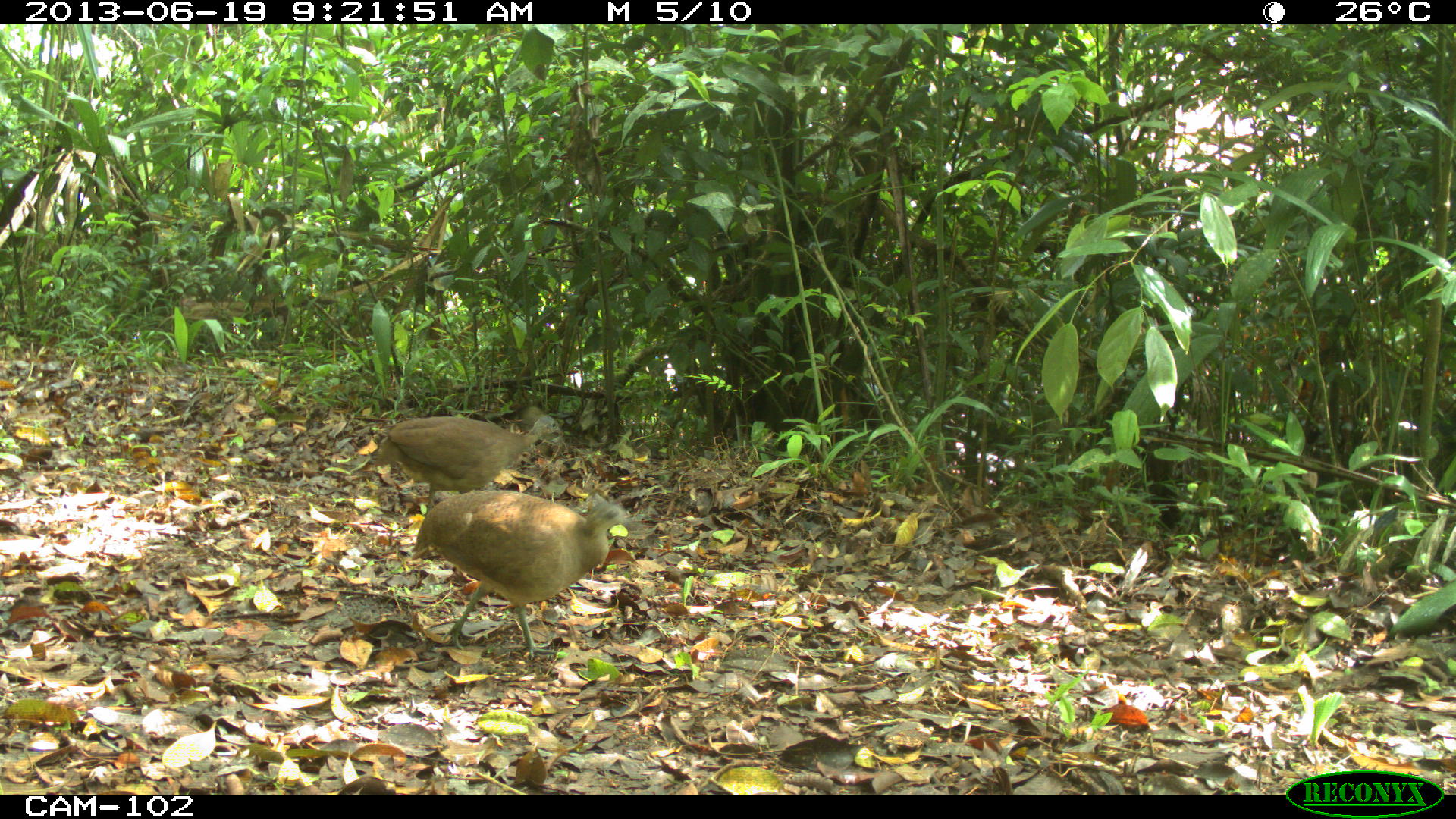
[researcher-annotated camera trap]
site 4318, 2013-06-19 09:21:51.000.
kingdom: Animalia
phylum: Chordata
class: Aves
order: Tinamiformes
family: Tinamidae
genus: Tinamus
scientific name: Tinamus major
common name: great tinamou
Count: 2.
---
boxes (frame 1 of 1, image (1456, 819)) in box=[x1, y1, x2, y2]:
tinamus major: box=[409, 488, 631, 659]; box=[372, 412, 566, 516]